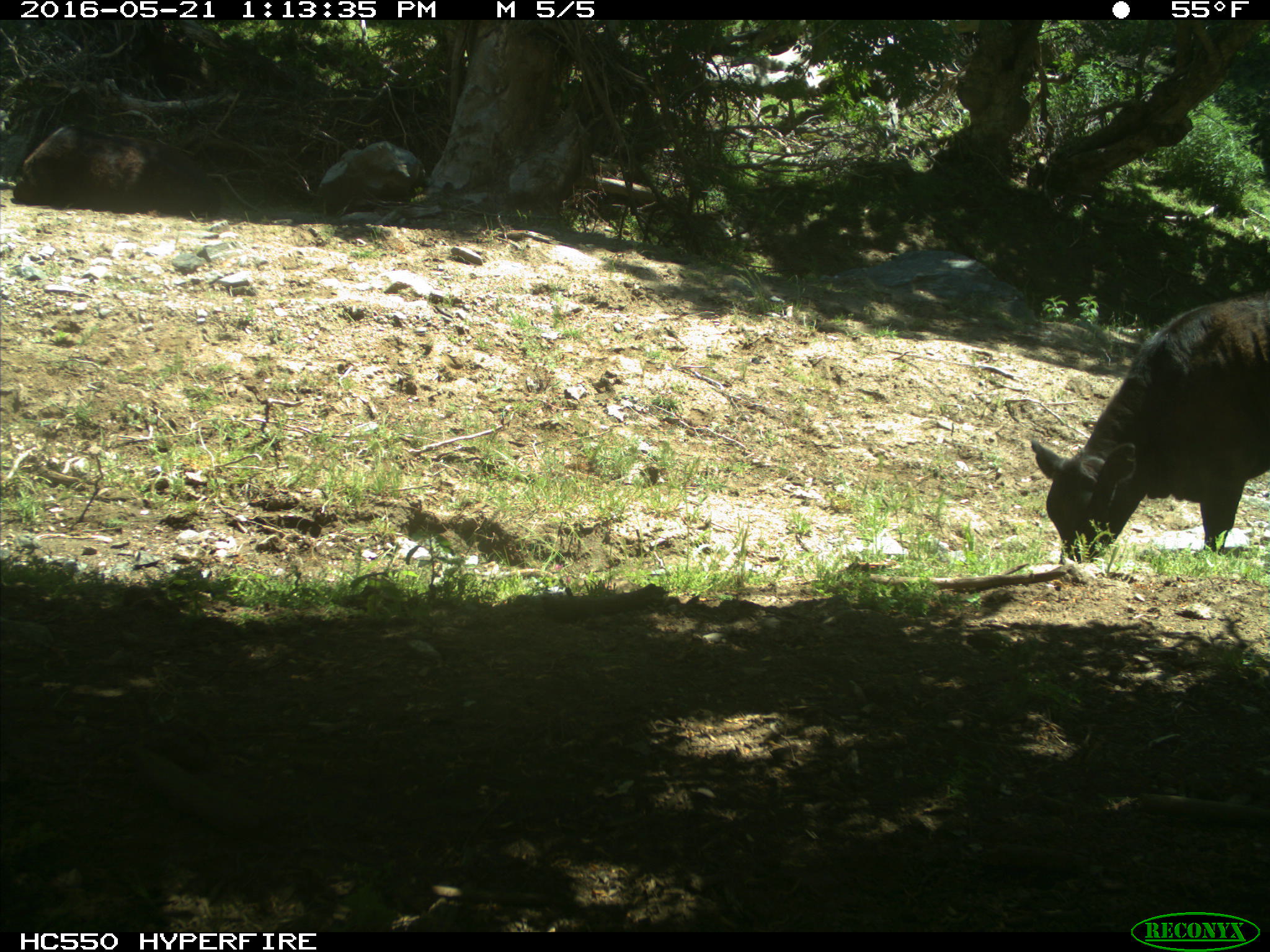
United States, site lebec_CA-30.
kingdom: Animalia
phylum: Chordata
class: Mammalia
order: Artiodactyla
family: Bovidae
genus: Bos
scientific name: Bos taurus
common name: domestic cow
Bos taurus (domestic cow).